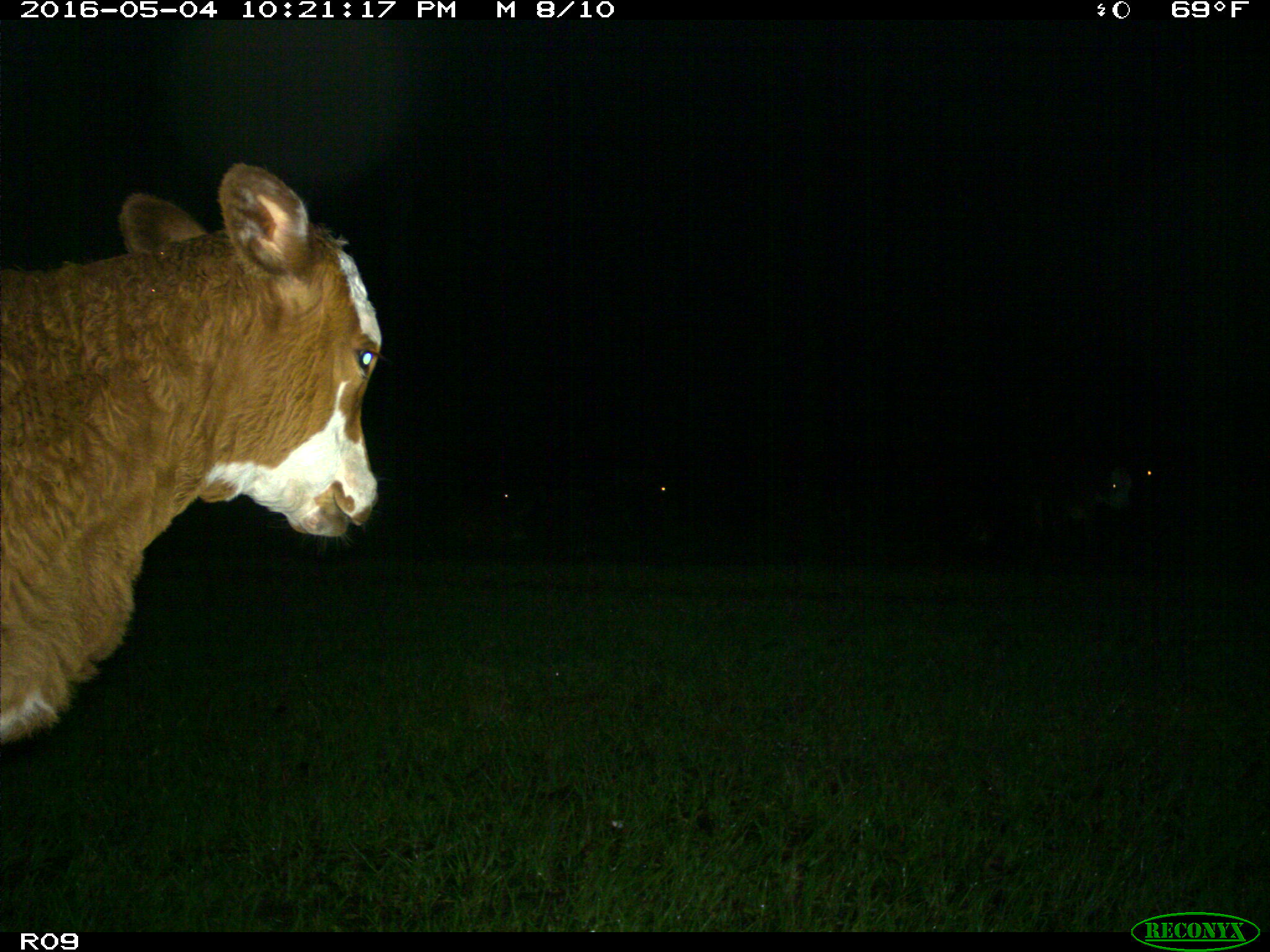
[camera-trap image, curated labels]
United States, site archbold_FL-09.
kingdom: Animalia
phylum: Chordata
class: Mammalia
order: Artiodactyla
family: Bovidae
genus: Bos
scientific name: Bos taurus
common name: domestic cow